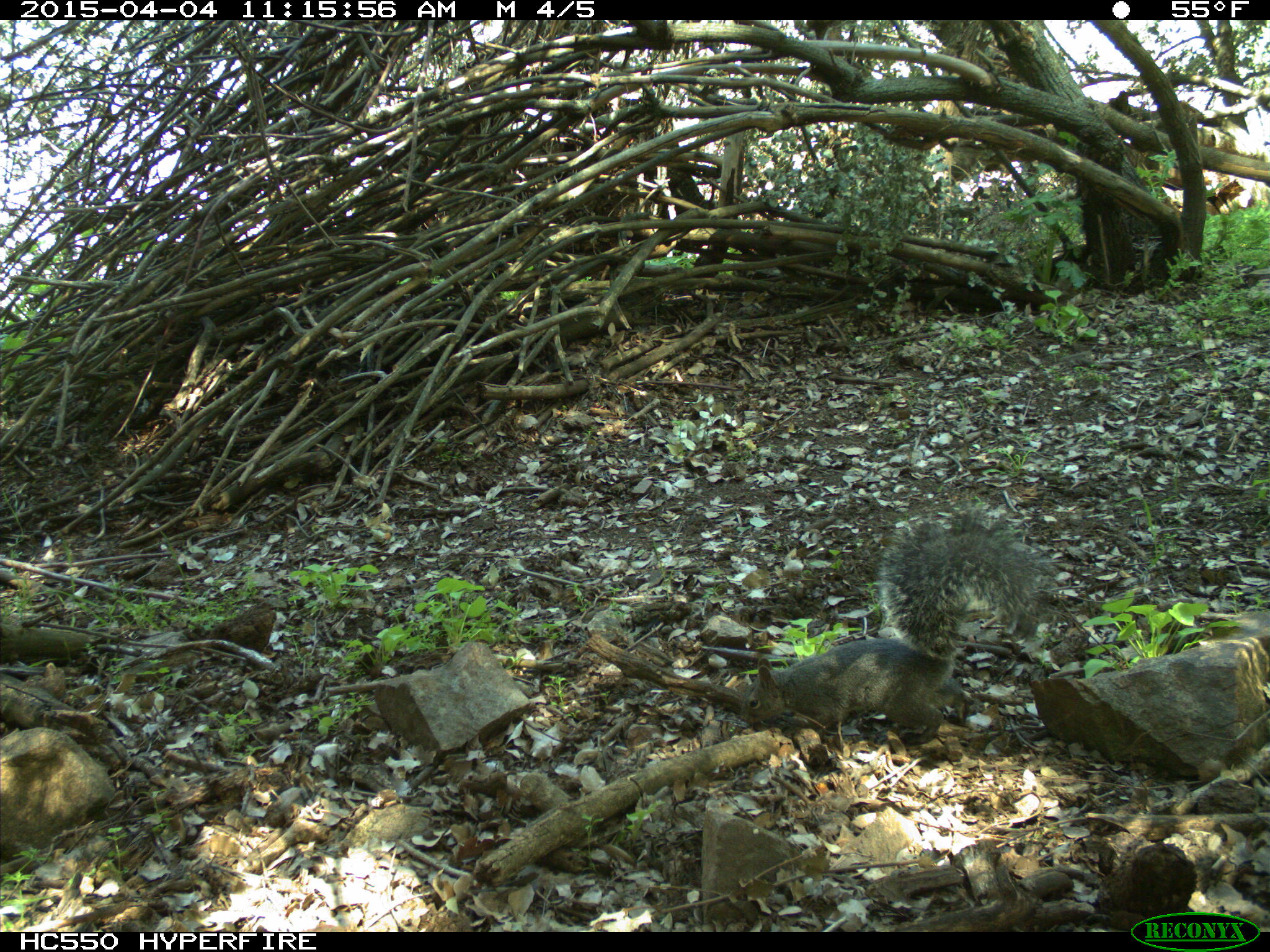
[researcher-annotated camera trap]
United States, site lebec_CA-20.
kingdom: Animalia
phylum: Chordata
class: Mammalia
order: Rodentia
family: Sciuridae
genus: Sciurus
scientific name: Sciurus carolinensis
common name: eastern gray squirrel